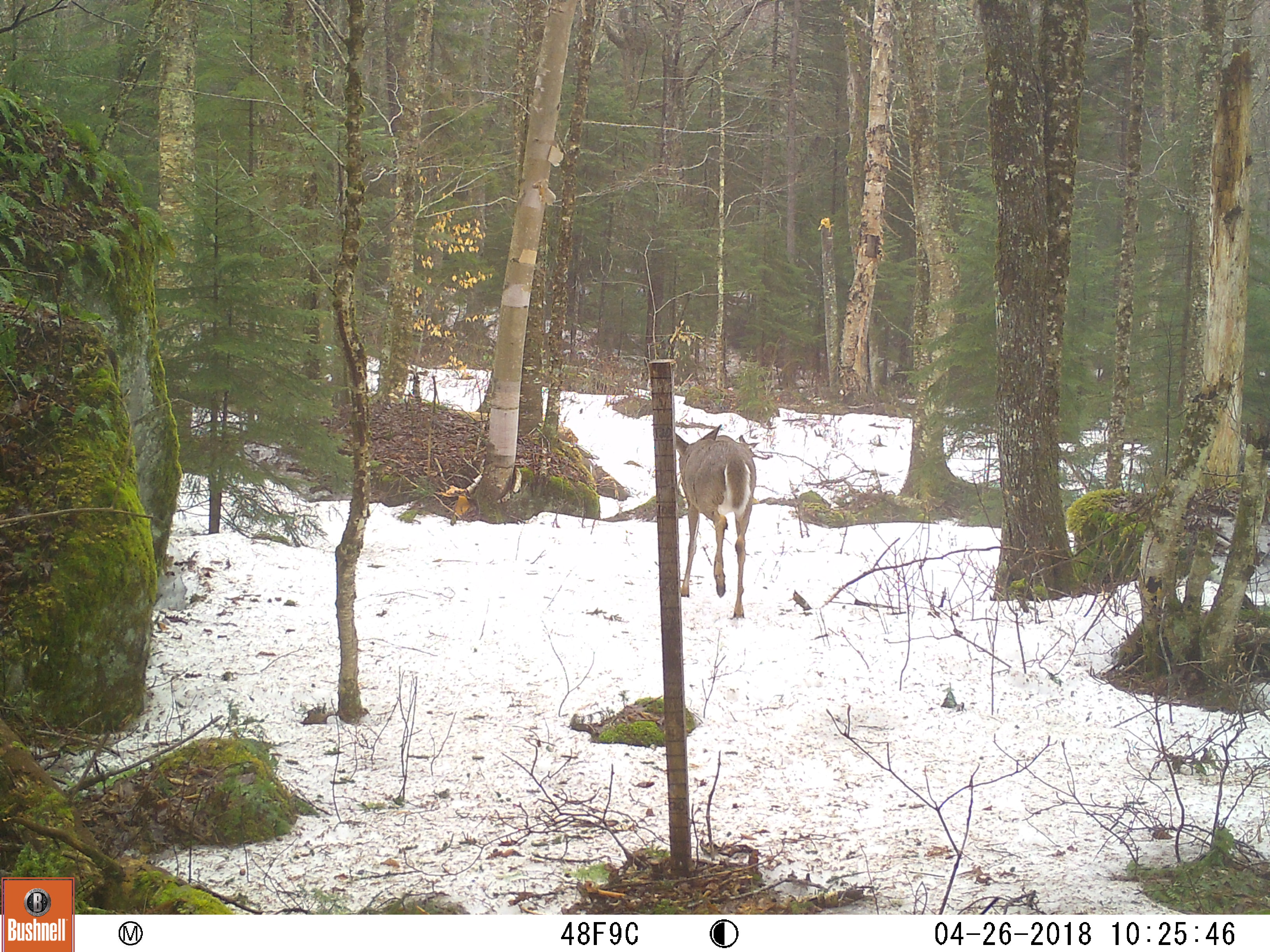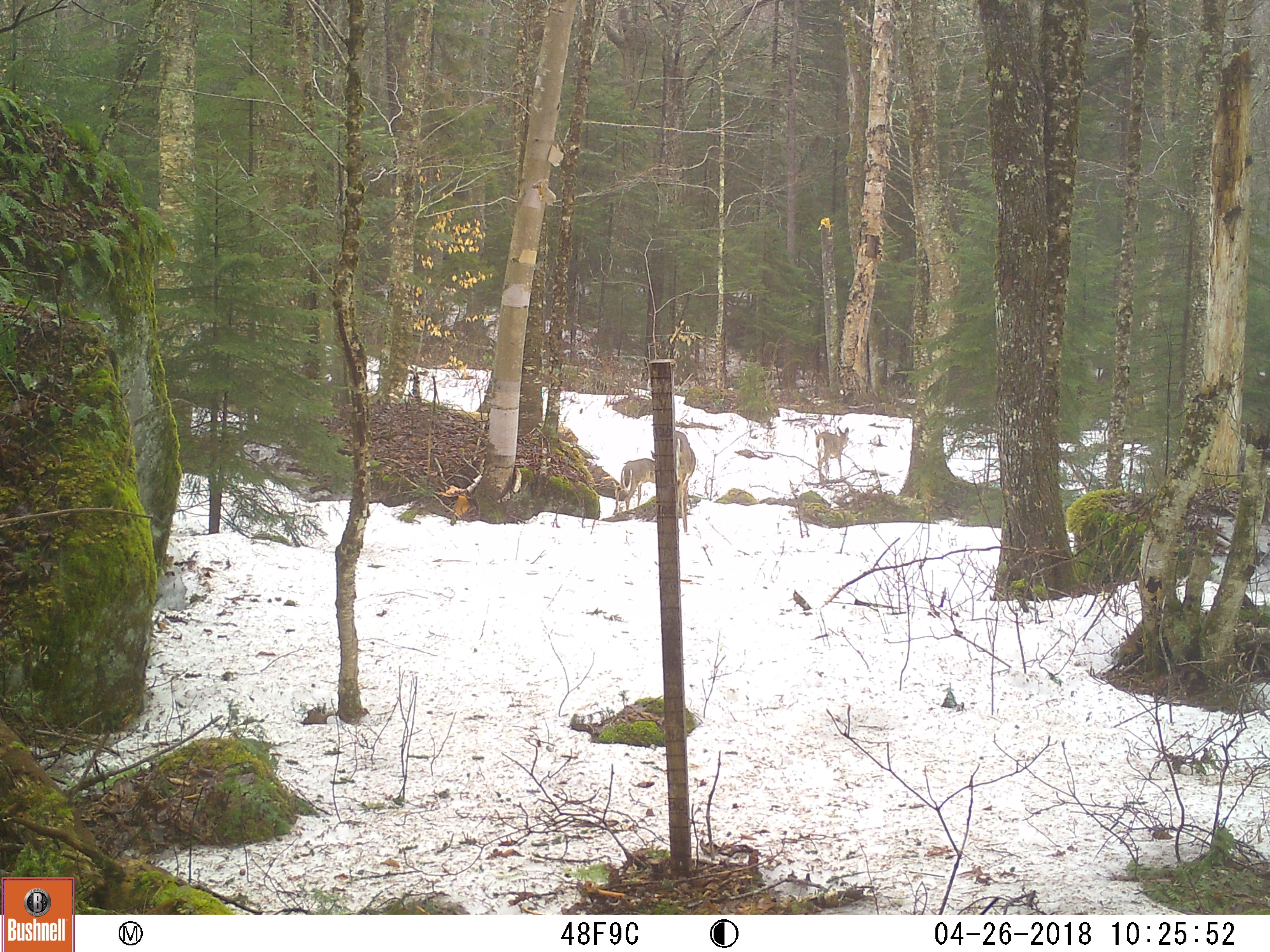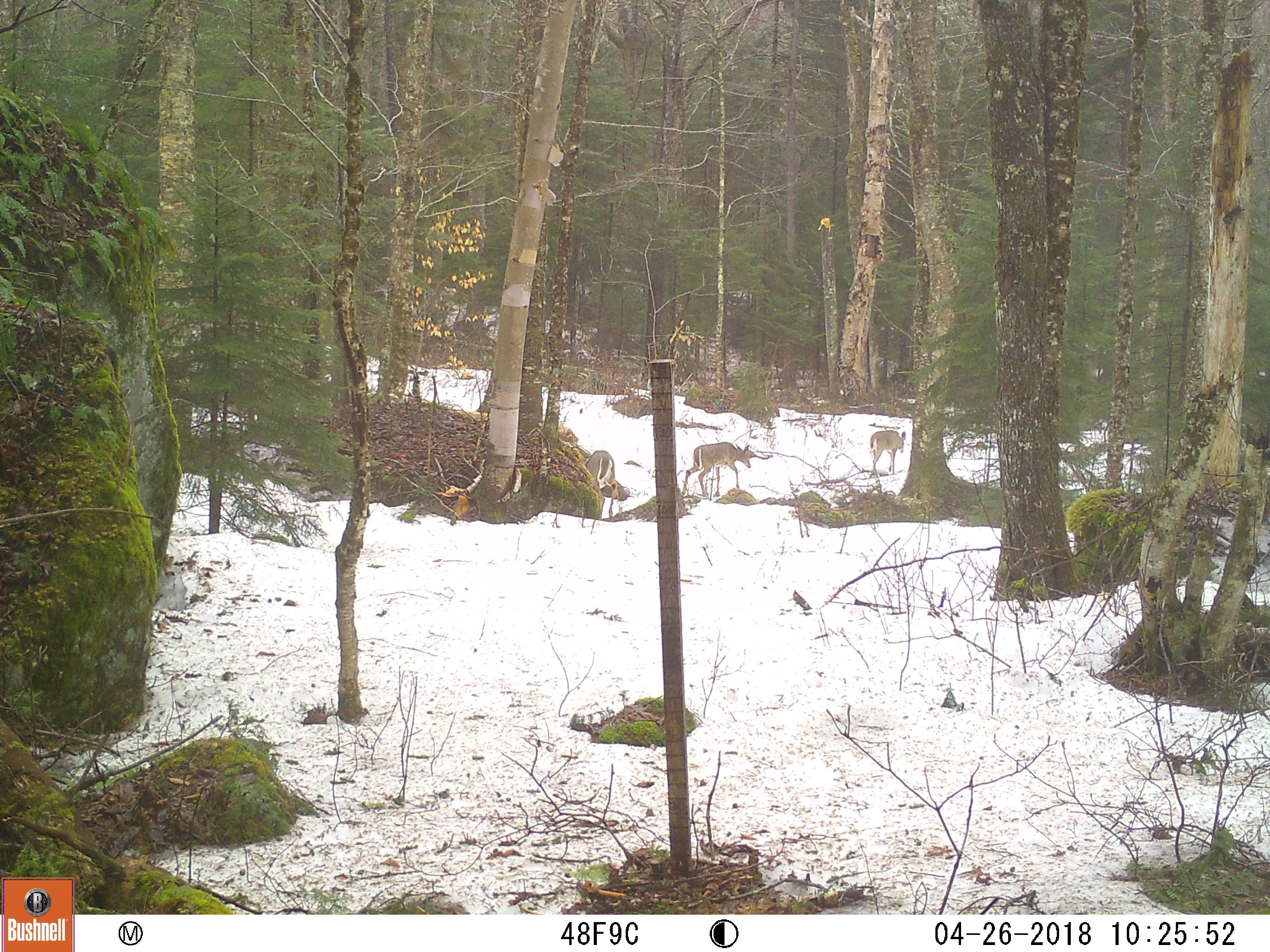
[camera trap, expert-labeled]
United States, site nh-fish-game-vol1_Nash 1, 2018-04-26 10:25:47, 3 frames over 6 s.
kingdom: Animalia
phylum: Chordata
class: Mammalia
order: Artiodactyla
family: Cervidae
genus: Odocoileus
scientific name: Odocoileus virginianus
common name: white-tailed deer